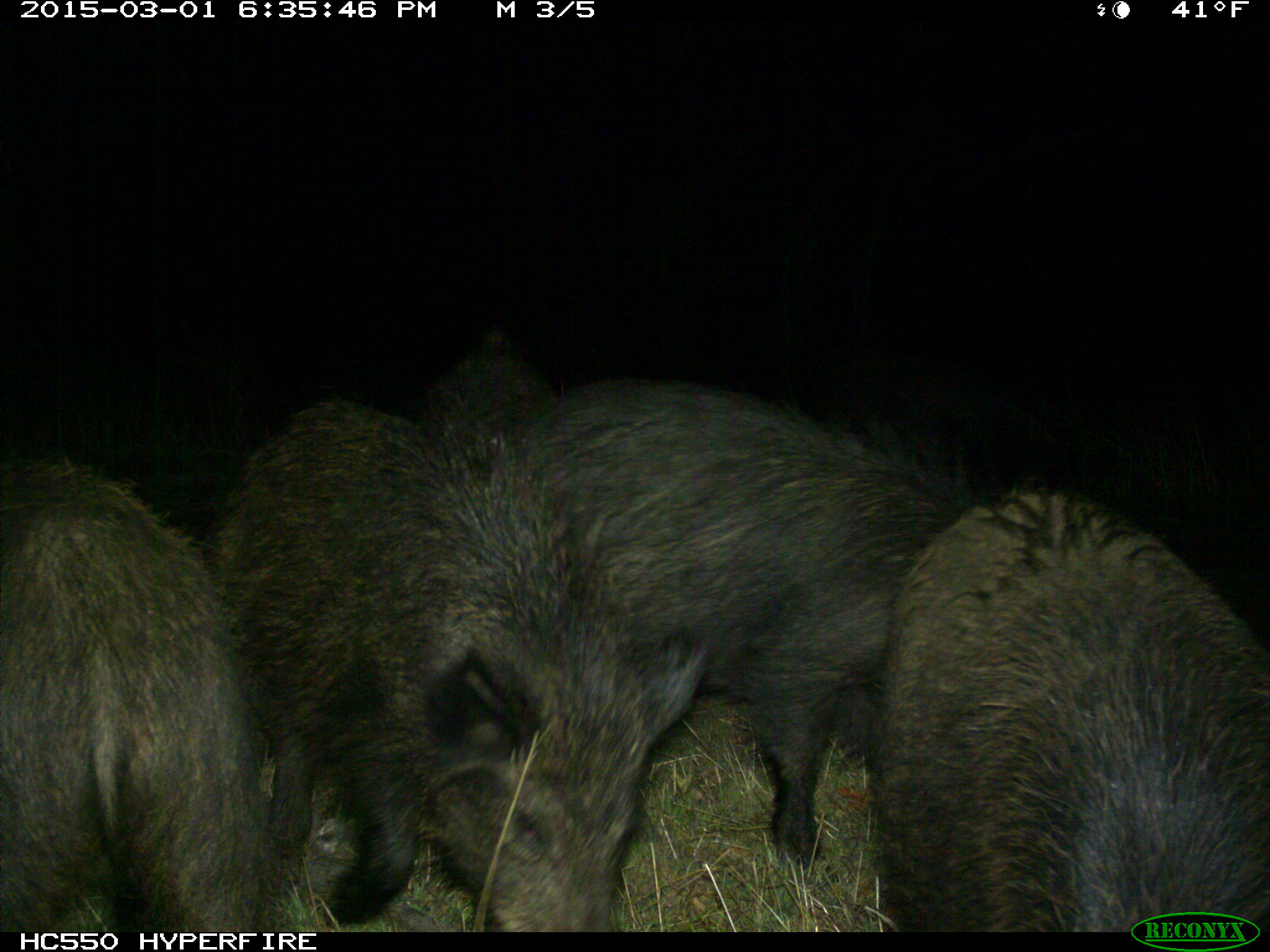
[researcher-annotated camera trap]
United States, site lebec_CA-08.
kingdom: Animalia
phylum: Chordata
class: Mammalia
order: Artiodactyla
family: Suidae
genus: Sus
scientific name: Sus scrofa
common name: wild boar